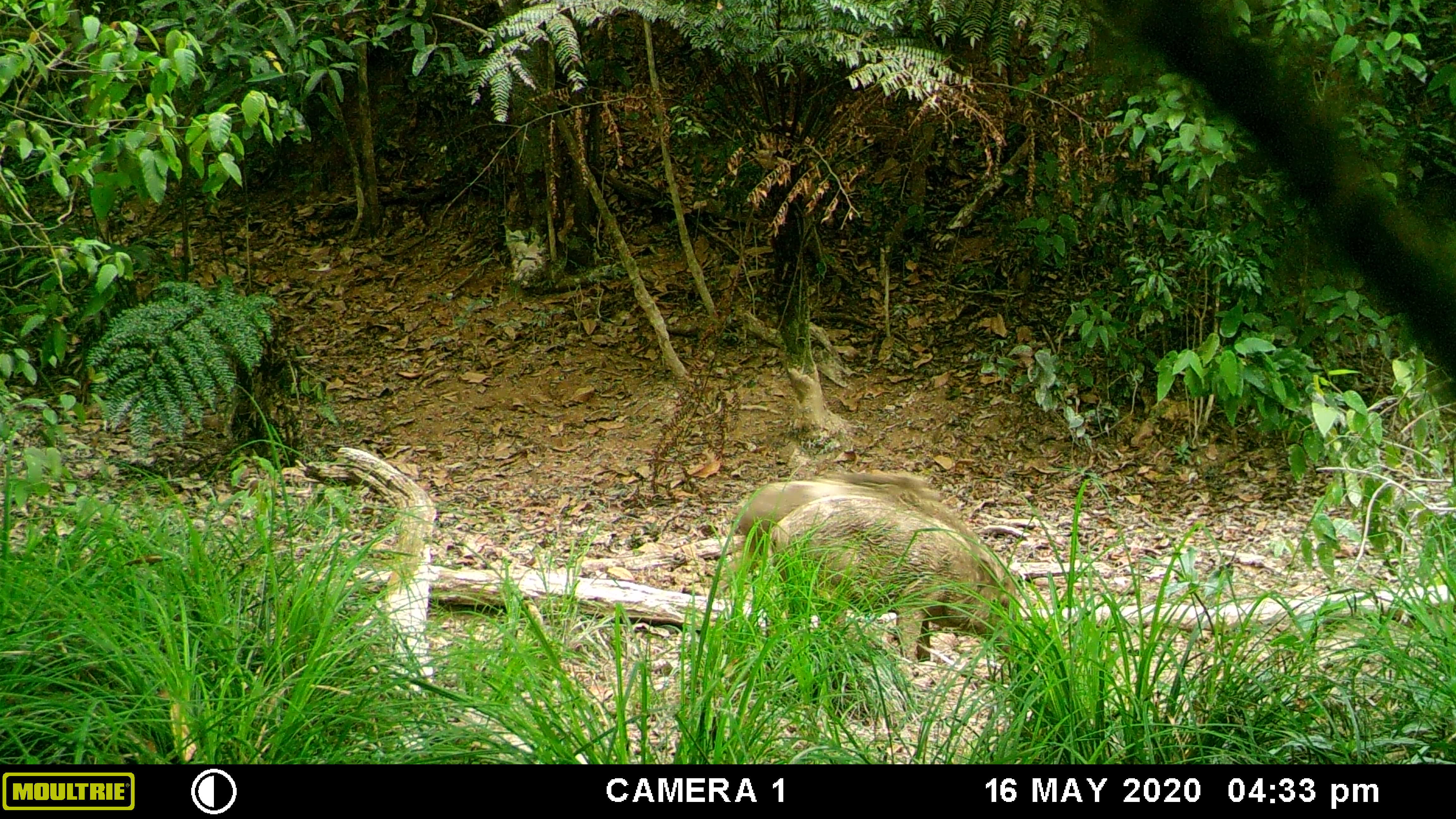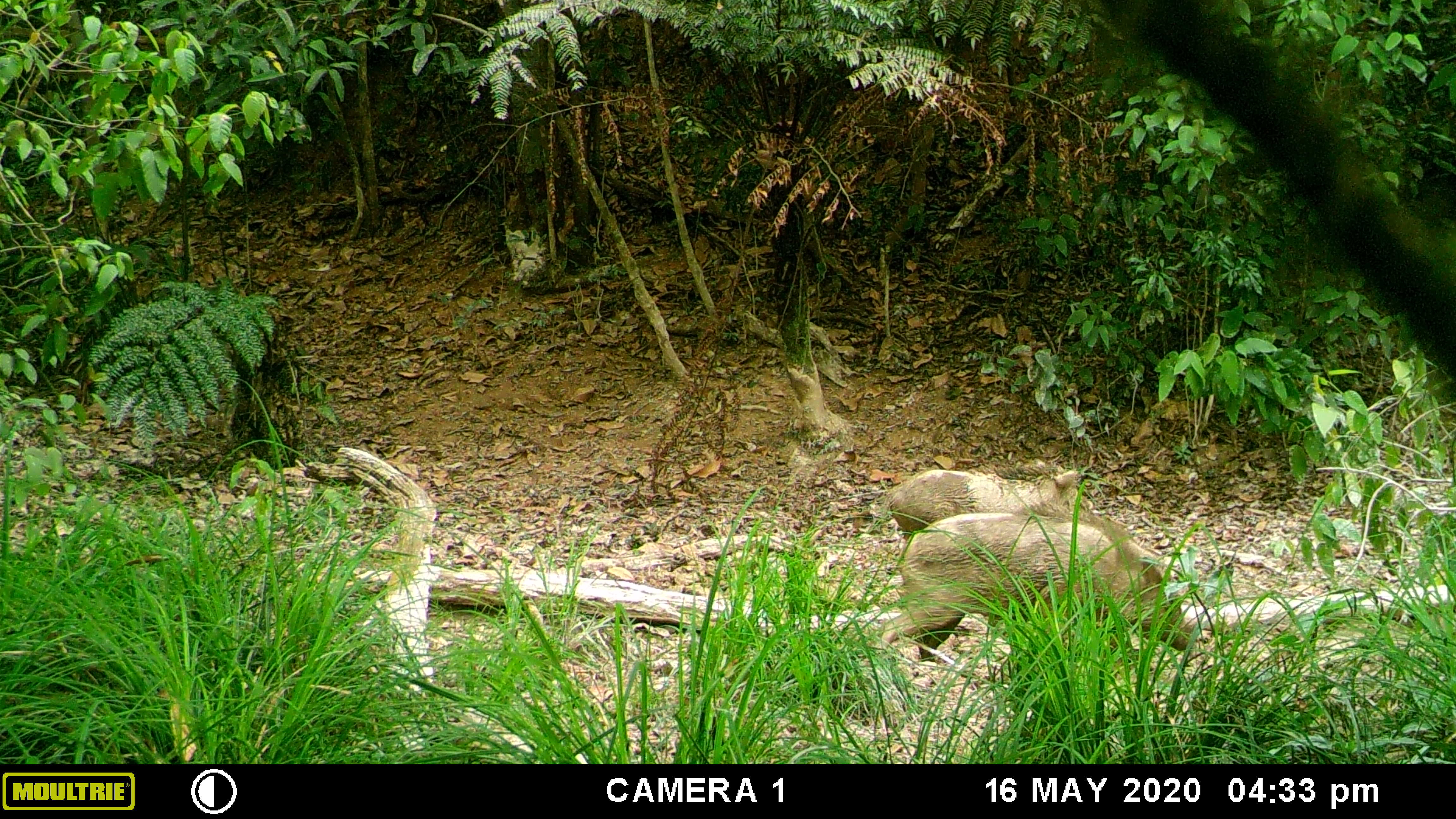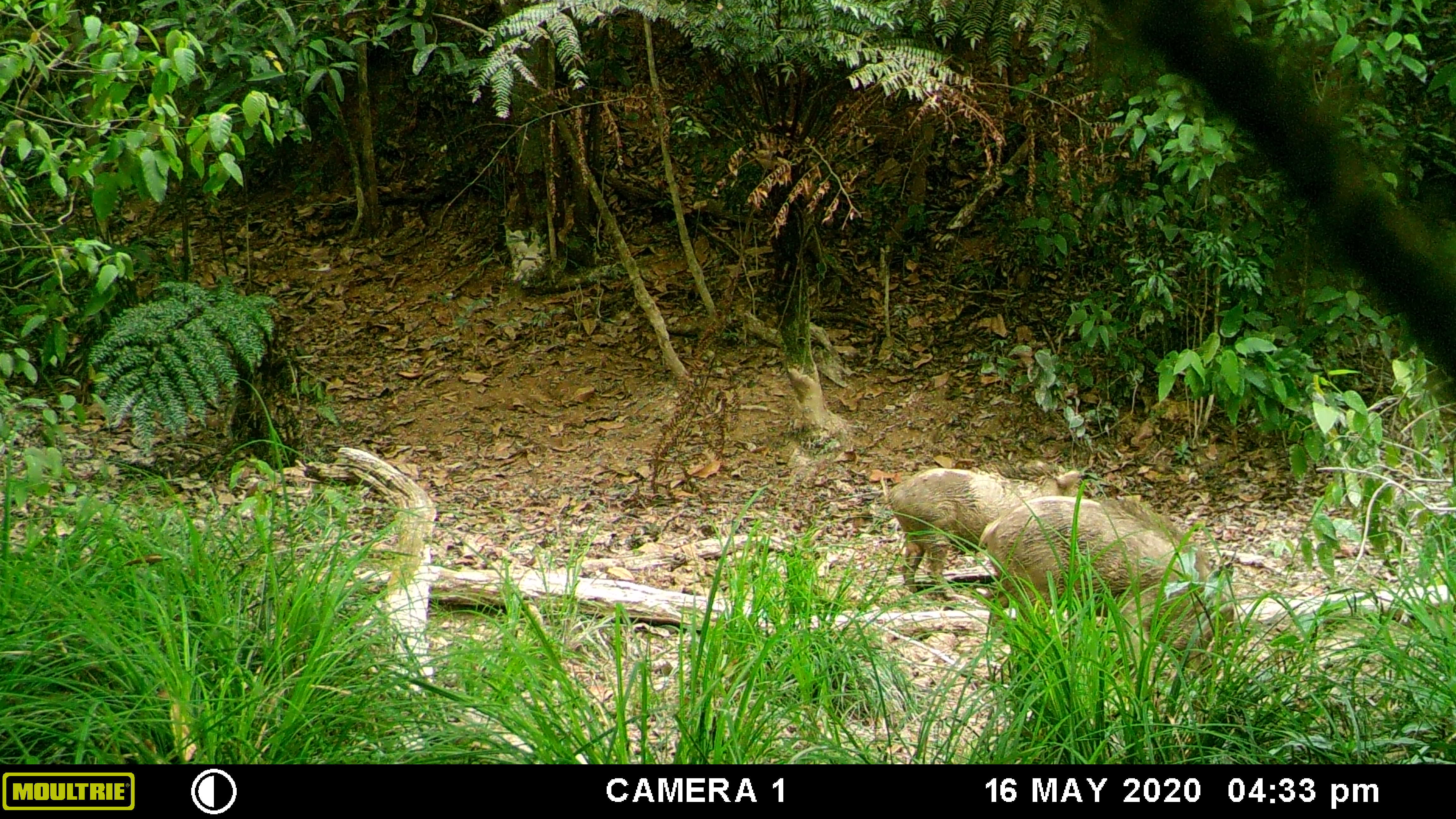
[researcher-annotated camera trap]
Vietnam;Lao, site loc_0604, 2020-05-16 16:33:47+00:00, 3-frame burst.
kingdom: Animalia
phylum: Chordata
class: Mammalia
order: Artiodactyla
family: Suidae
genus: Sus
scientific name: Sus scrofa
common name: eurasian wild pig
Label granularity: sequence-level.